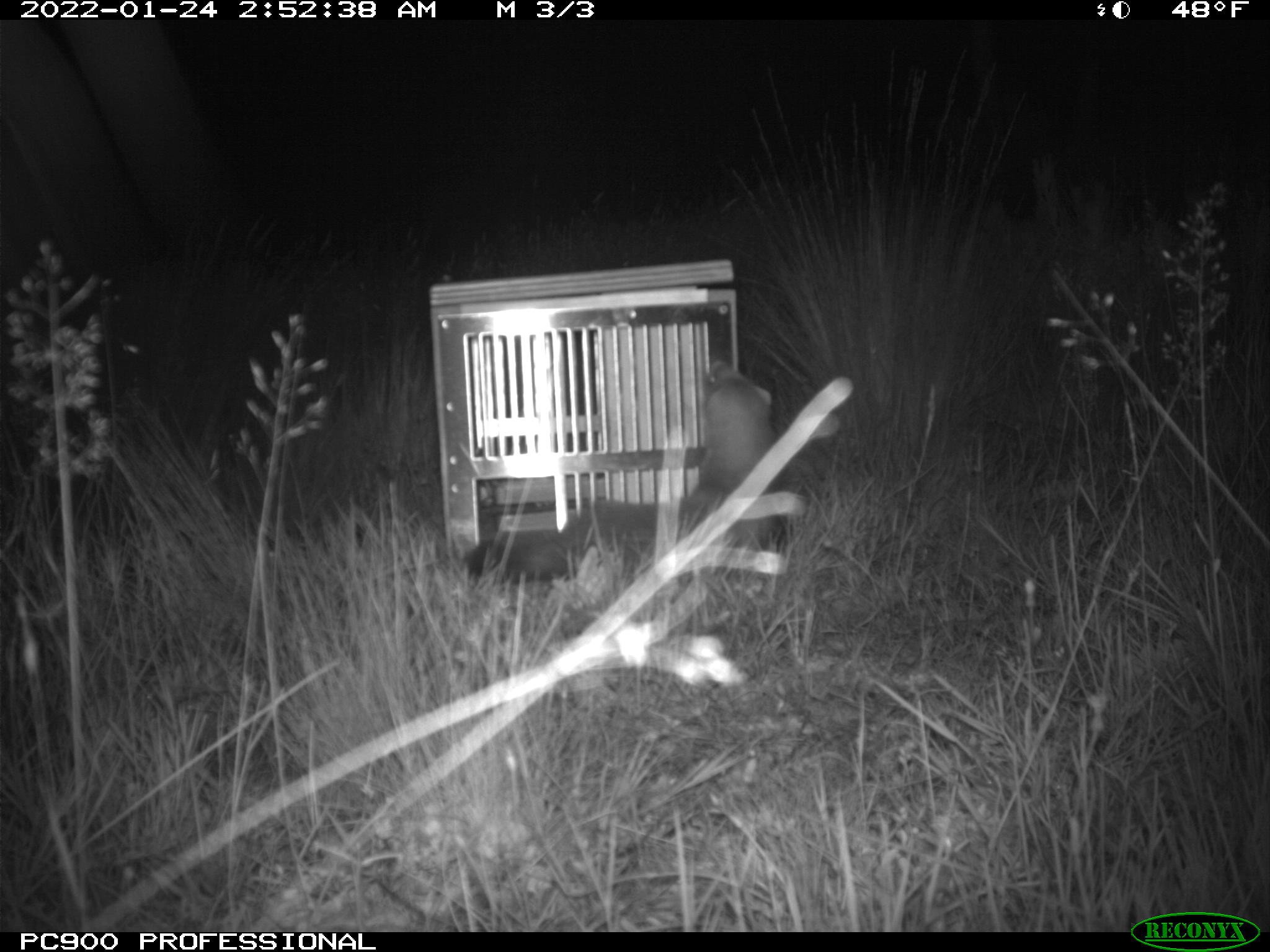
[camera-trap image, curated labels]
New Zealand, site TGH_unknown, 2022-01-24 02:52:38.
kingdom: Animalia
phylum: Chordata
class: Mammalia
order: Carnivora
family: Mustelidae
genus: Mustela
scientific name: Mustela furo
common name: ferret